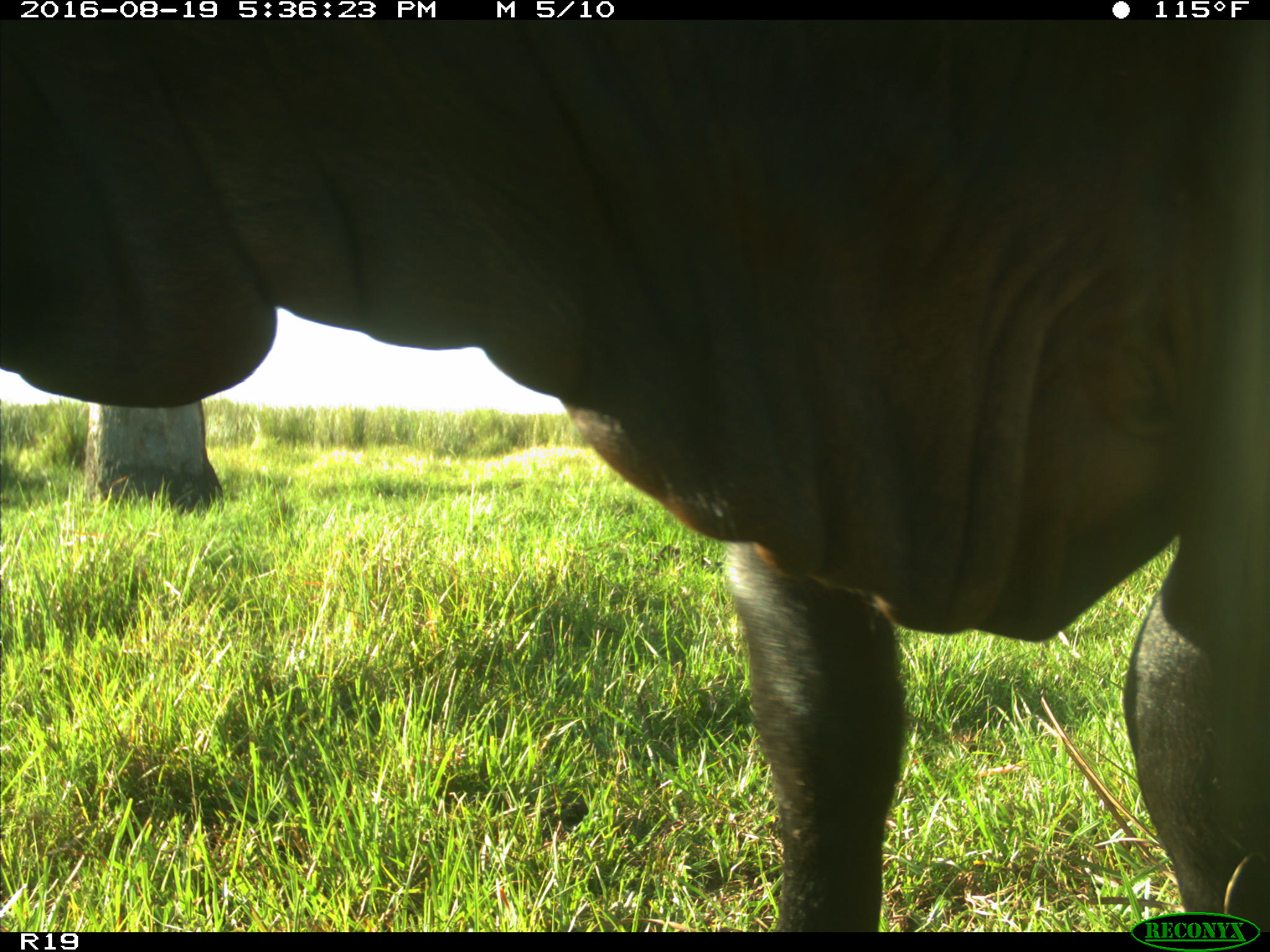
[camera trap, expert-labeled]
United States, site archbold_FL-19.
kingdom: Animalia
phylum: Chordata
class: Mammalia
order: Artiodactyla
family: Bovidae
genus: Bos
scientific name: Bos taurus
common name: domestic cow